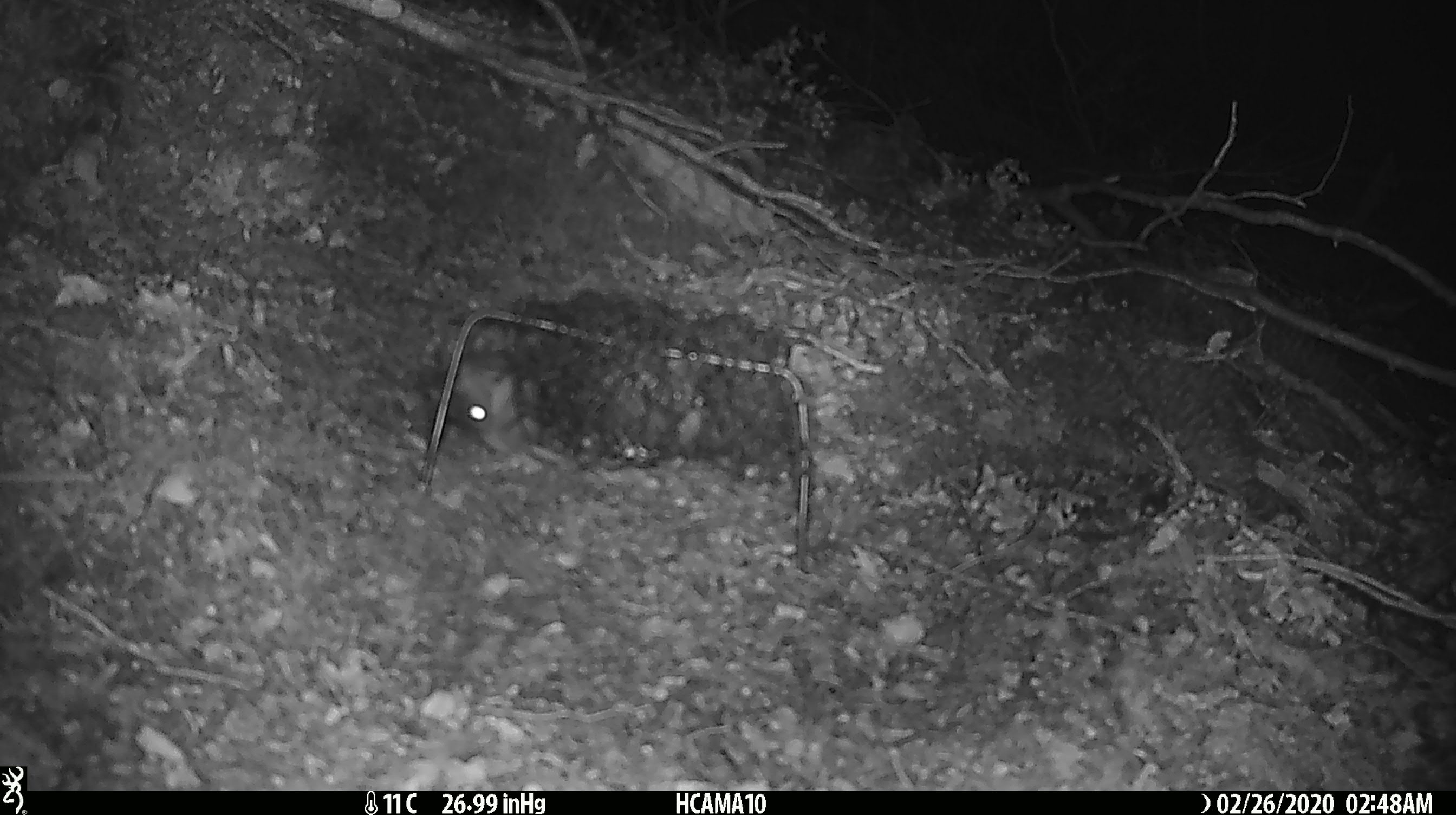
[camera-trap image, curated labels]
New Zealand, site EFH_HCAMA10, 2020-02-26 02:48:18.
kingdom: Animalia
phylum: Chordata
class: Mammalia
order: Rodentia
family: Muridae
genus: Mus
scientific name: Mus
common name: mouse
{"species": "mouse (Mus)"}